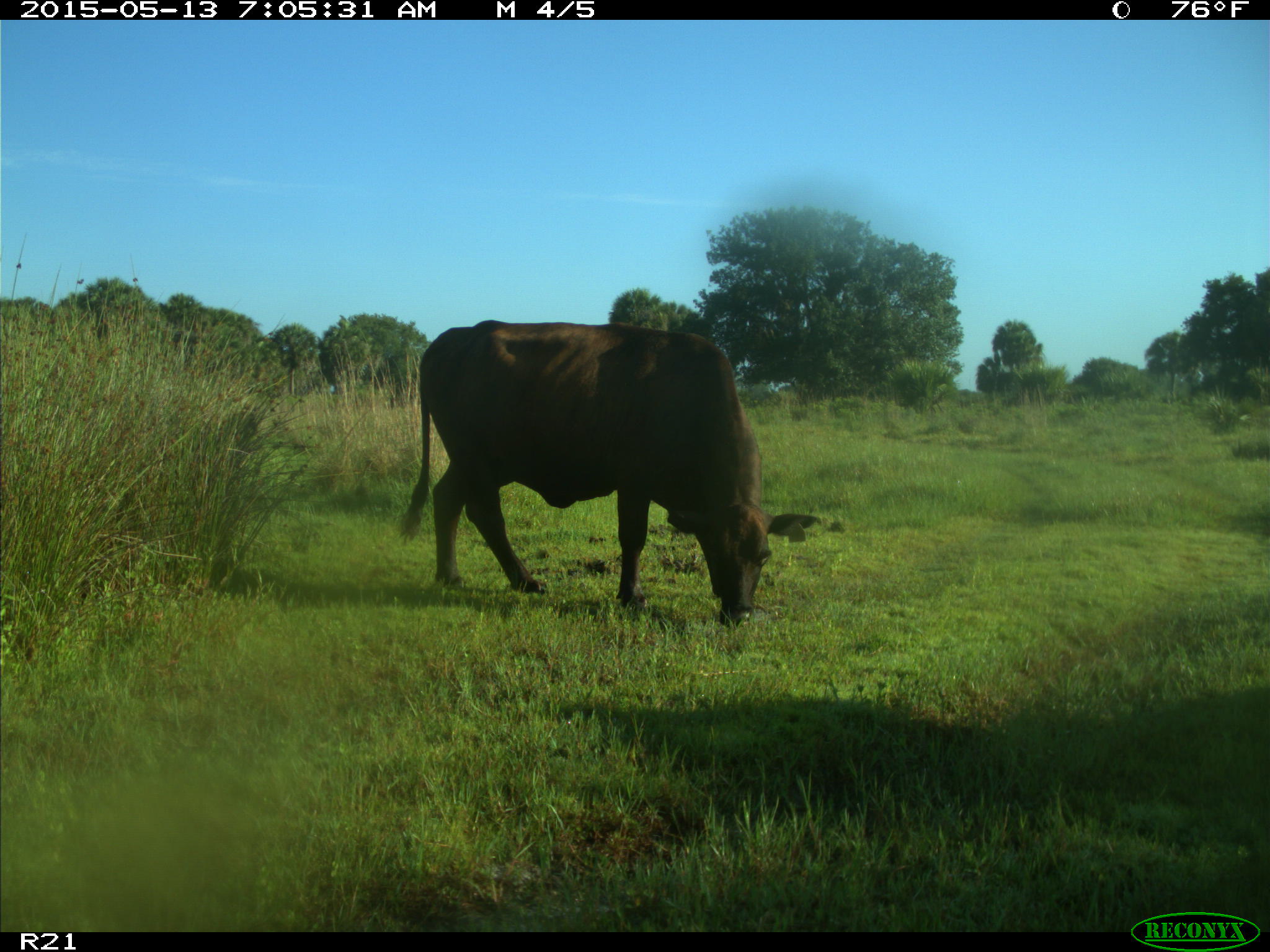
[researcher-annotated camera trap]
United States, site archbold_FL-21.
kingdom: Animalia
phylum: Chordata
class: Mammalia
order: Artiodactyla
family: Bovidae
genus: Bos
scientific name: Bos taurus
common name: domestic cow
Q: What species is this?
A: Bos taurus (domestic cow).